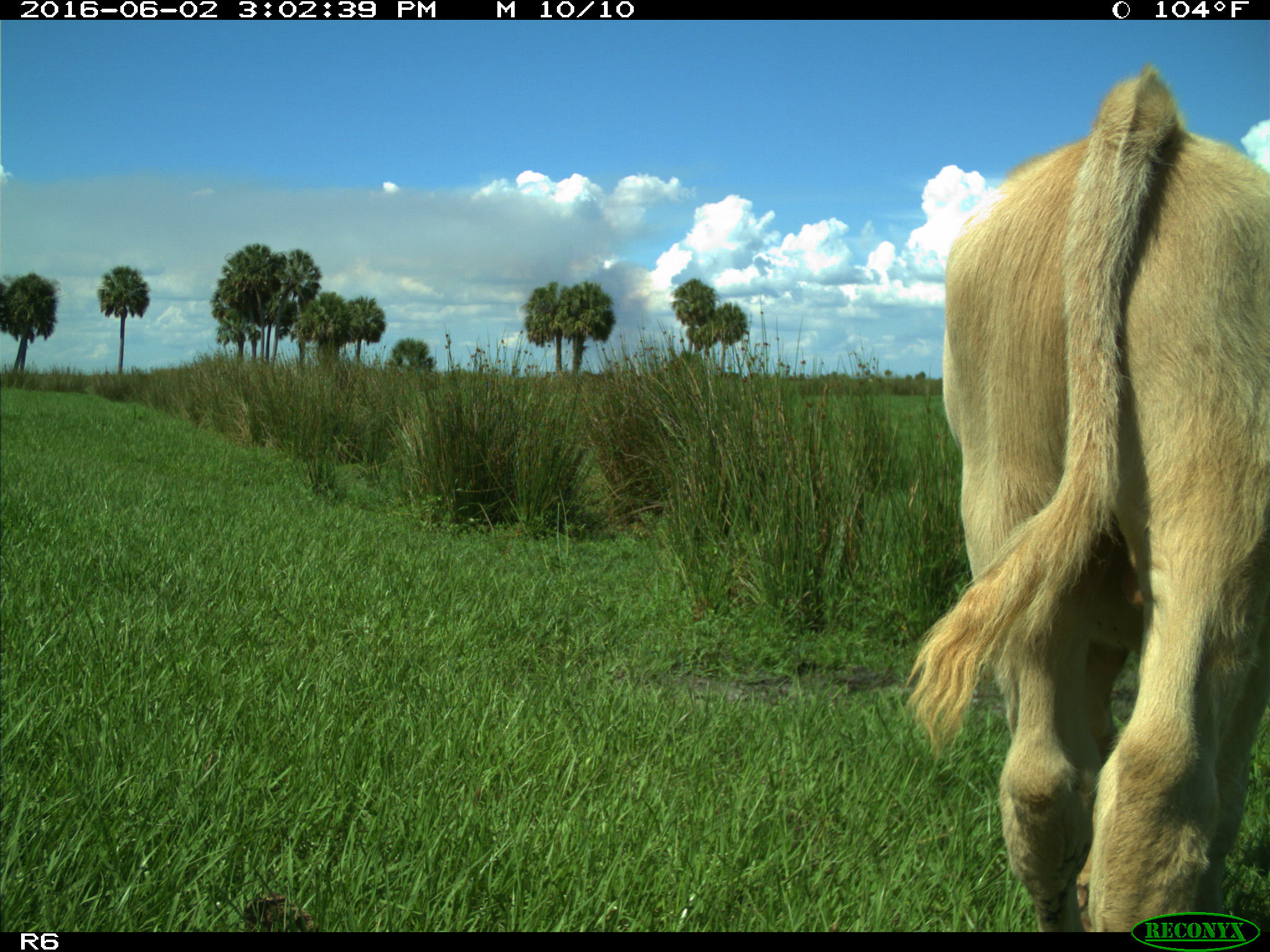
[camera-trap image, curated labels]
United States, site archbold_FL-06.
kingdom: Animalia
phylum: Chordata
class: Mammalia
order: Artiodactyla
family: Bovidae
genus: Bos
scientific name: Bos taurus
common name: domestic cow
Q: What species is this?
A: Bos taurus (domestic cow).